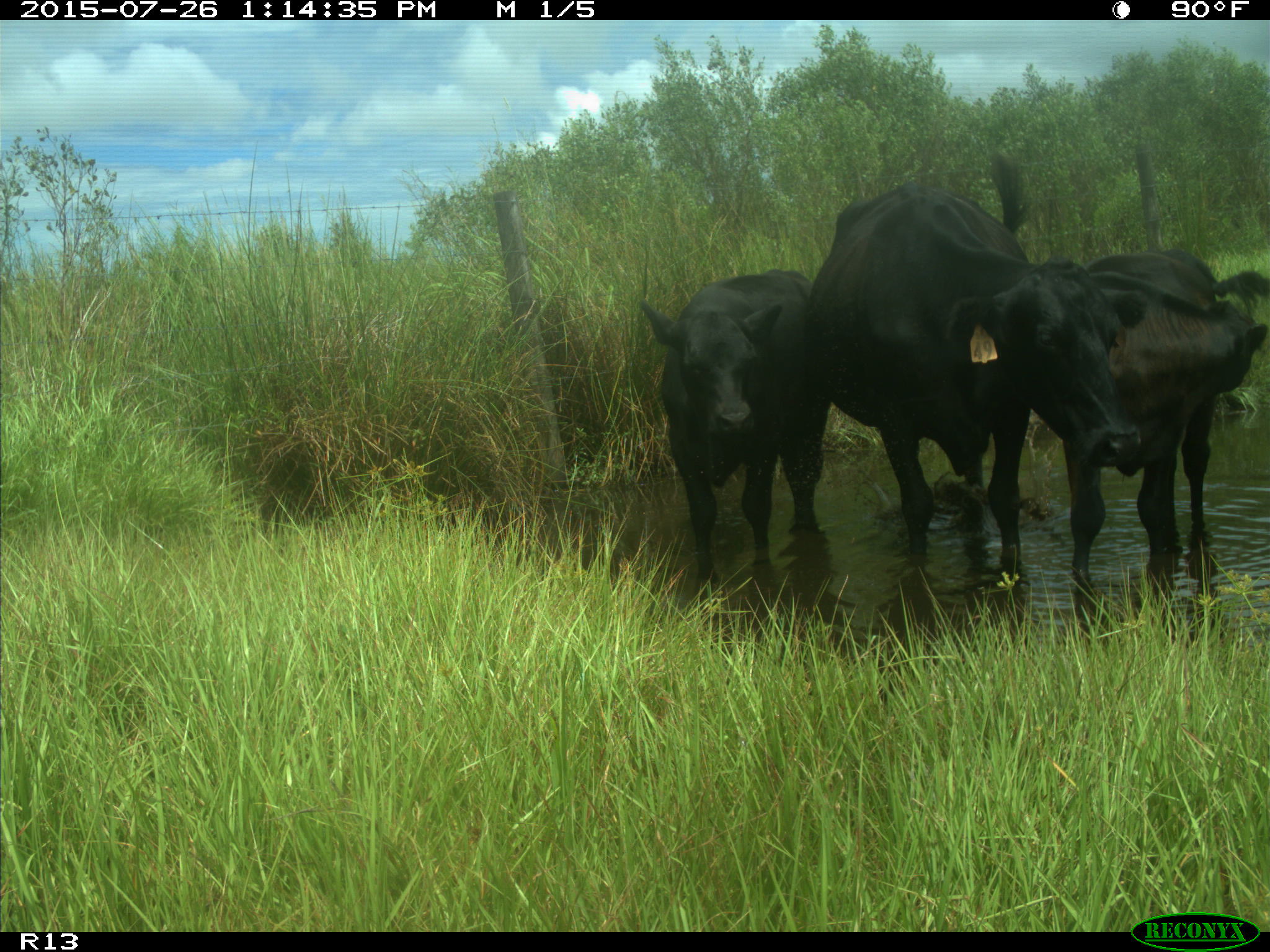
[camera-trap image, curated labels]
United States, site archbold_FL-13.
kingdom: Animalia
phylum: Chordata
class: Mammalia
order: Artiodactyla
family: Bovidae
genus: Bos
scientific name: Bos taurus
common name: domestic cow